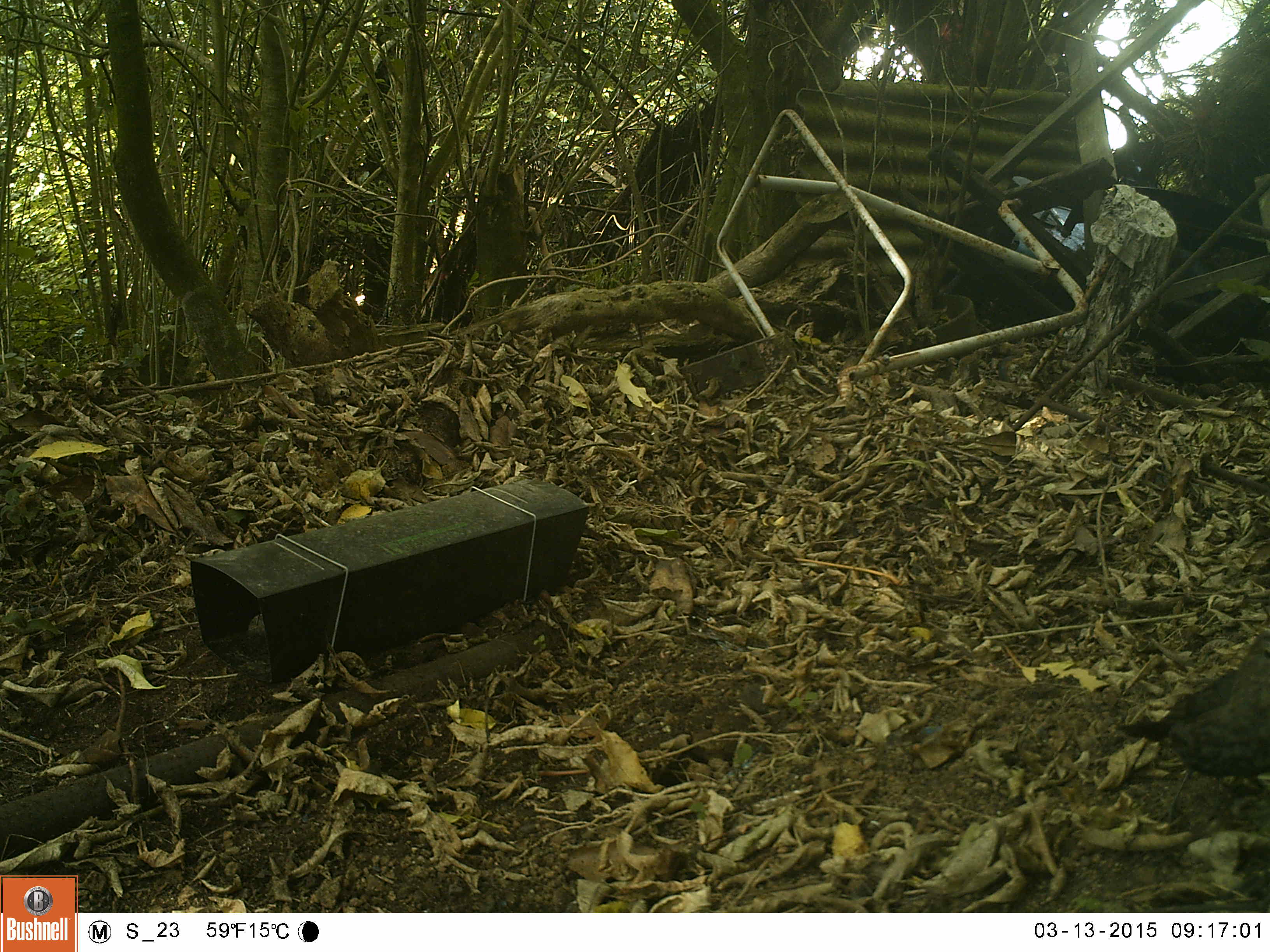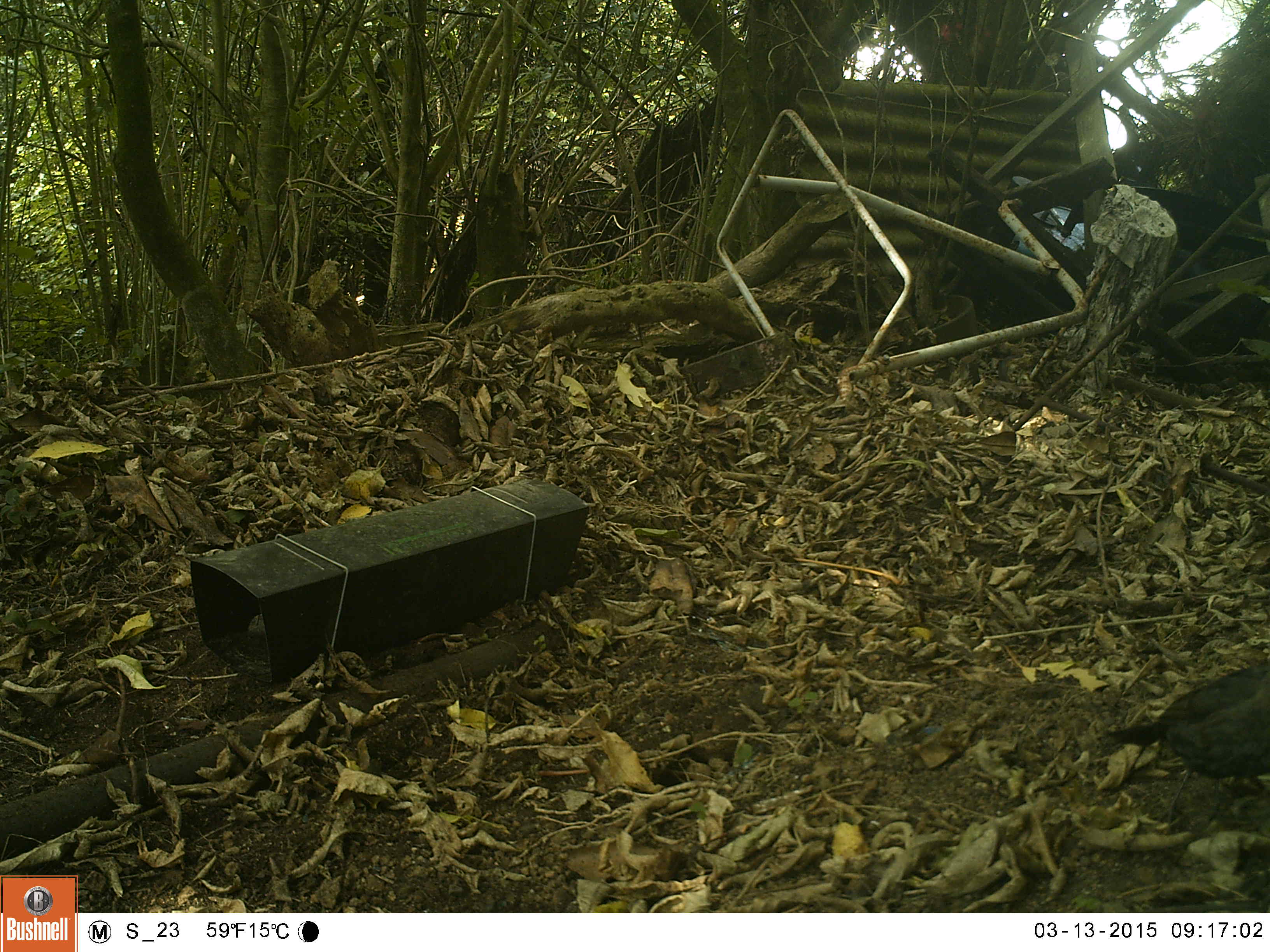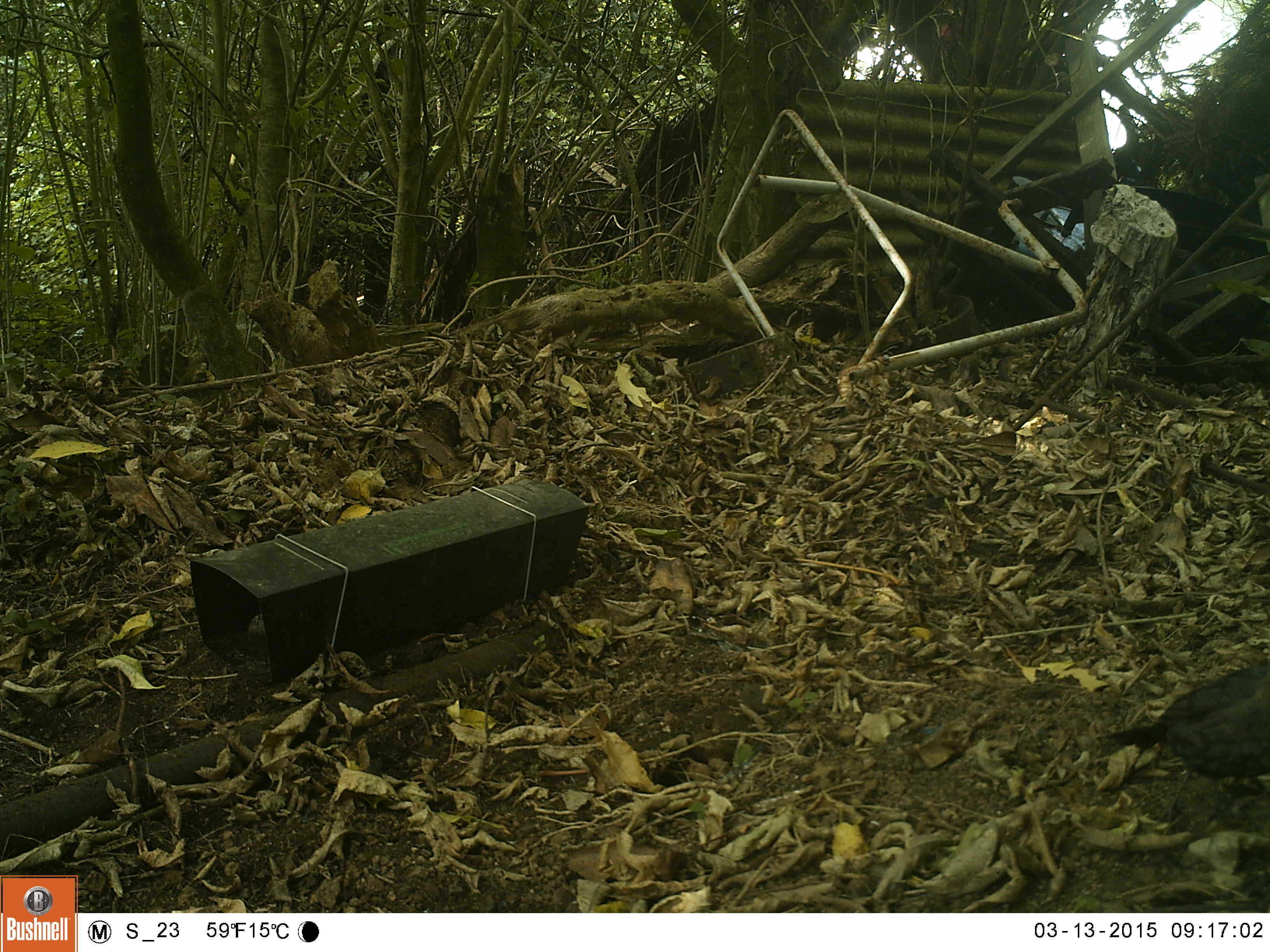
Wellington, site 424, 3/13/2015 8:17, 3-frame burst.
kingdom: Animalia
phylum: Chordata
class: Aves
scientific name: Aves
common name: bird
Bird (Aves).